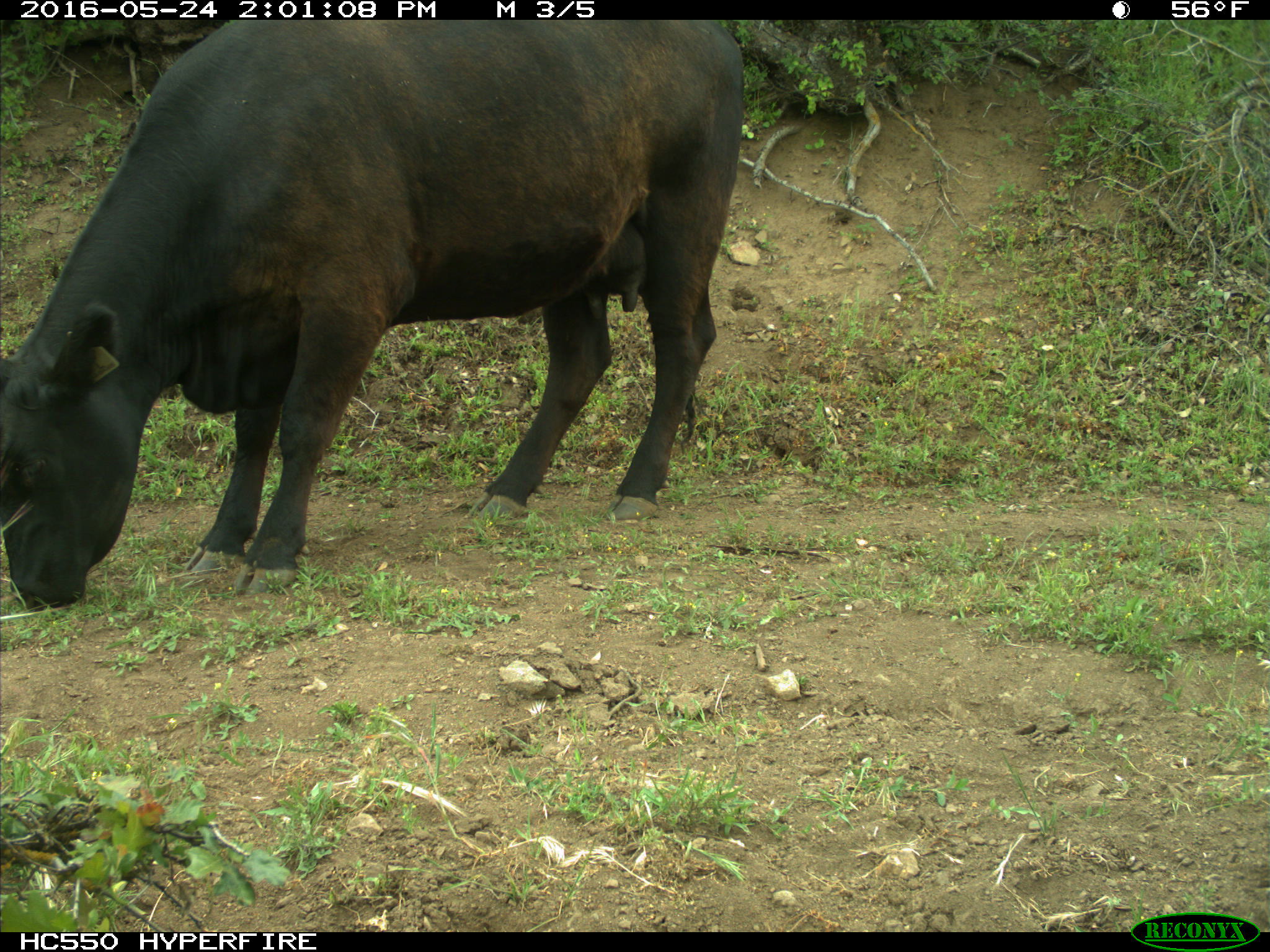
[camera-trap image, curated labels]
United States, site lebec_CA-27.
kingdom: Animalia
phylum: Chordata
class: Mammalia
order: Artiodactyla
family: Bovidae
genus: Bos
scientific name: Bos taurus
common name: domestic cow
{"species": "Bos taurus (domestic cow)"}